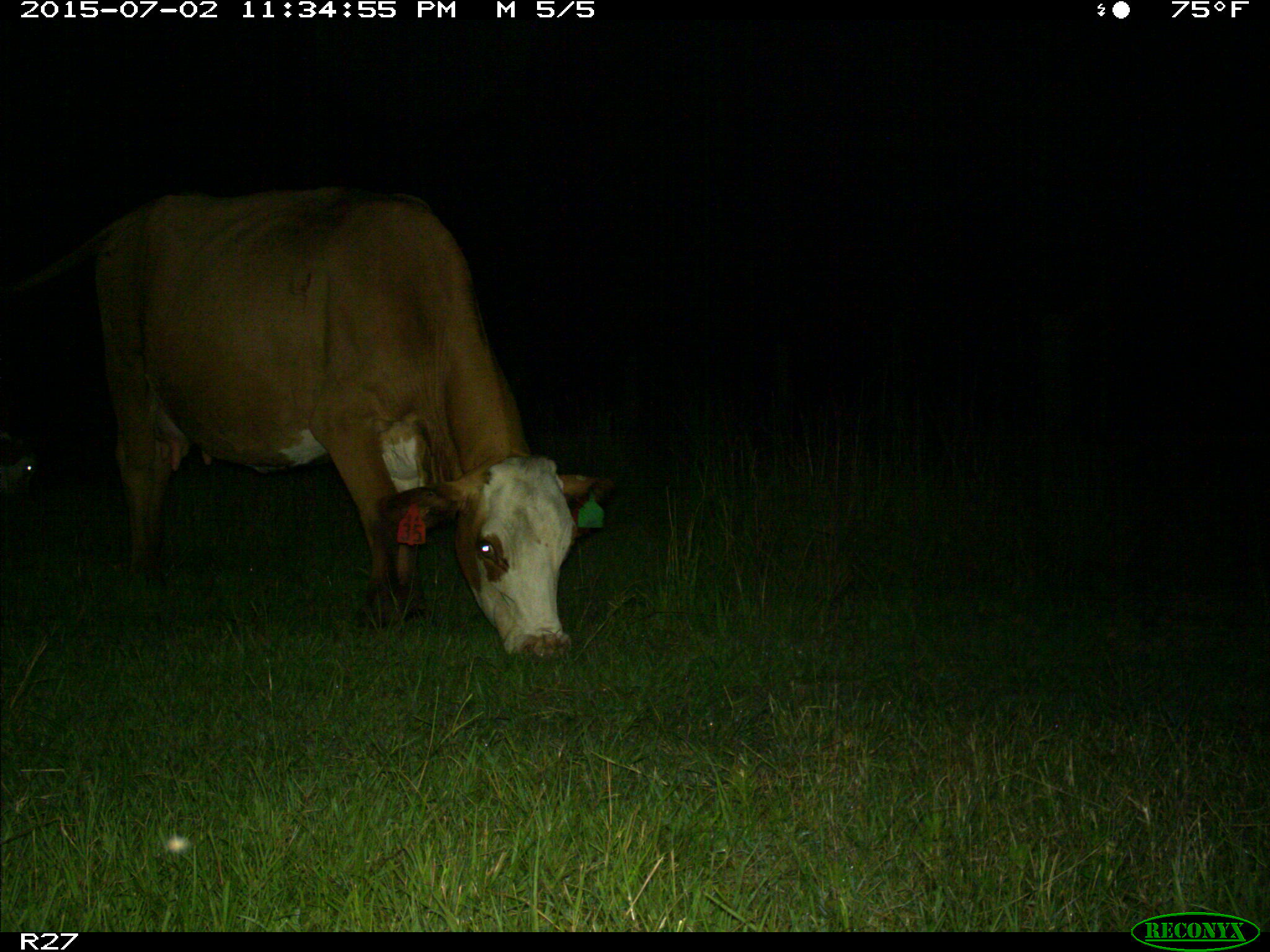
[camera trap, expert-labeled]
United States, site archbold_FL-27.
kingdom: Animalia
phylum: Chordata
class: Mammalia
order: Artiodactyla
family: Bovidae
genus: Bos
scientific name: Bos taurus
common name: domestic cow